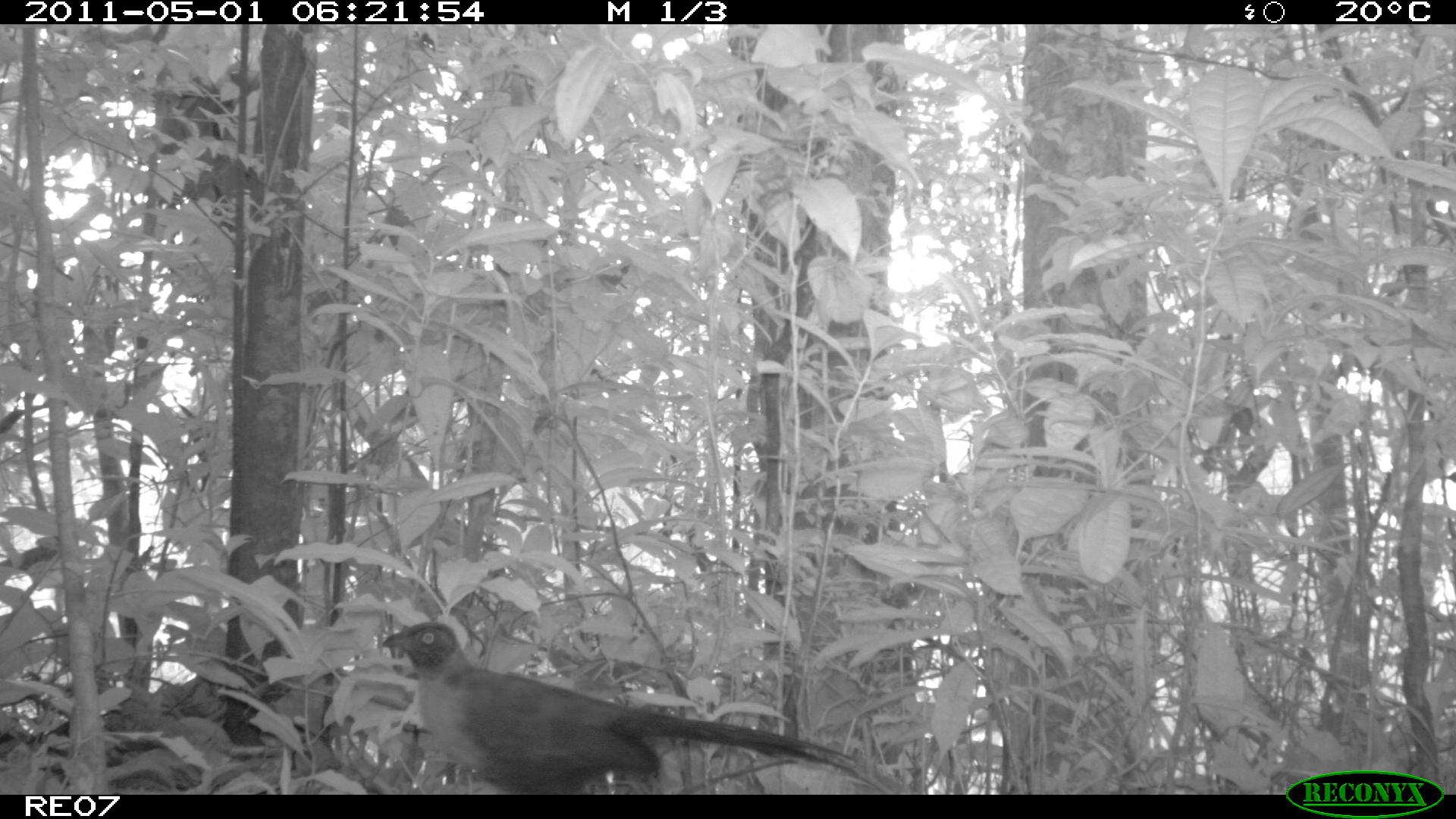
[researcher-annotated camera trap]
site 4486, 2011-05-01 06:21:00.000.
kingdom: Animalia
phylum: Chordata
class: Aves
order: Cuculiformes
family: Cuculidae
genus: Coua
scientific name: Coua serriana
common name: red-breasted coua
Coua serriana (red-breasted coua), count 2.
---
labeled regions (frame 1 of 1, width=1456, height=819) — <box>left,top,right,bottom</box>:
coua serriana: <box>378,622,880,794</box>